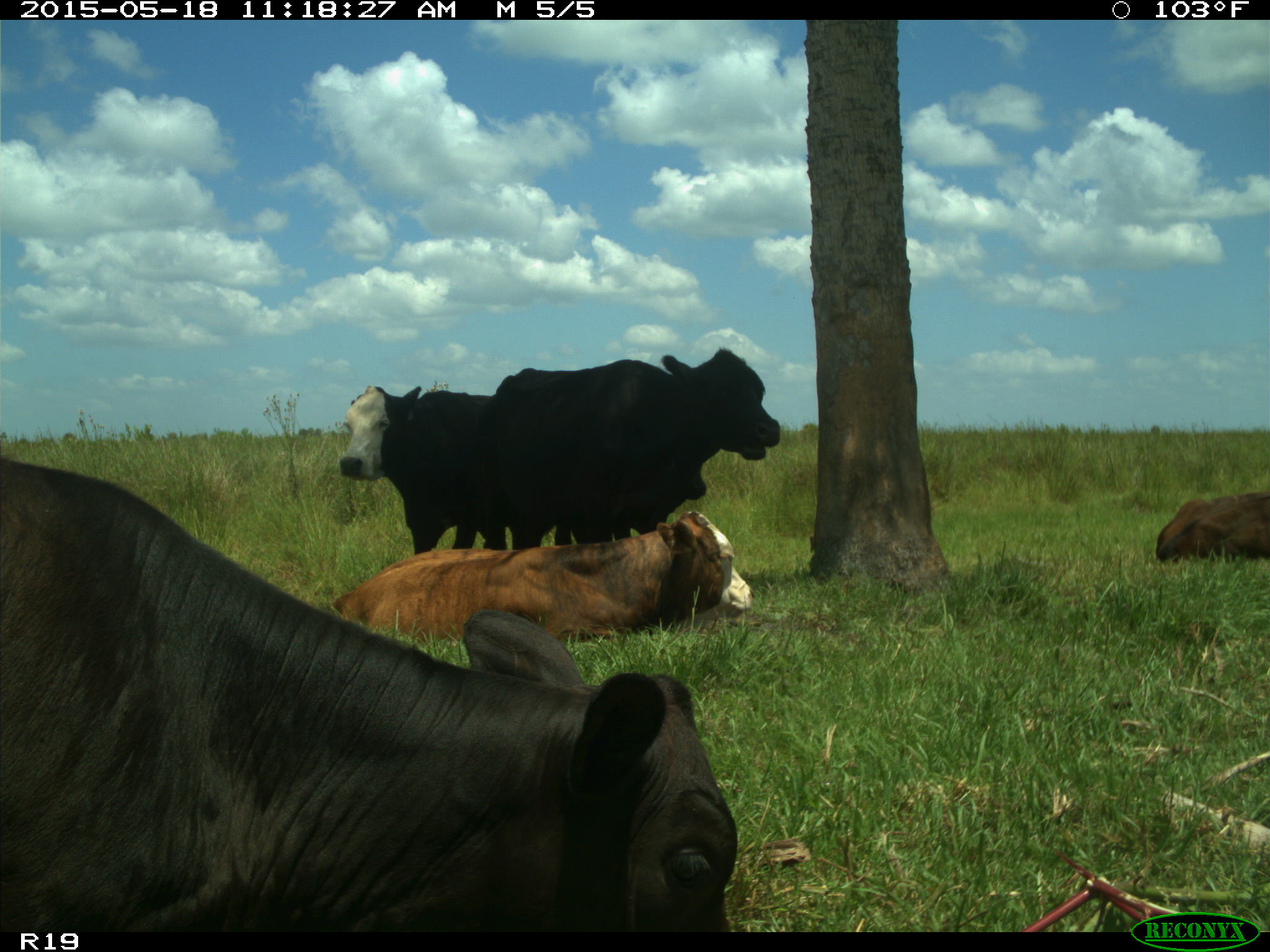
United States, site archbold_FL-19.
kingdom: Animalia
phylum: Chordata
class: Mammalia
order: Artiodactyla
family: Bovidae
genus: Bos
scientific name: Bos taurus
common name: domestic cow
Bos taurus (domestic cow).